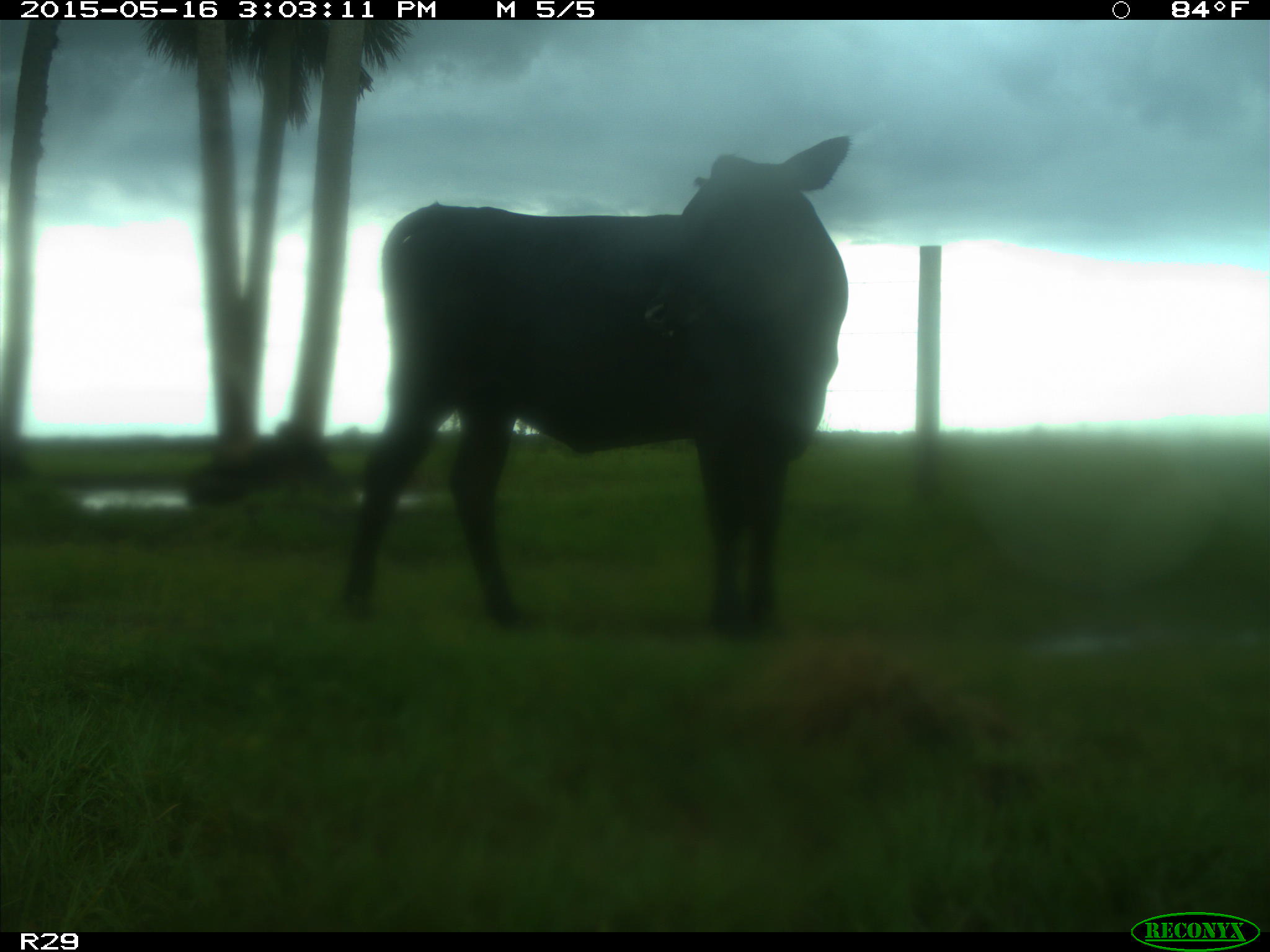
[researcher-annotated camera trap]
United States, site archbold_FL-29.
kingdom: Animalia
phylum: Chordata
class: Mammalia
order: Artiodactyla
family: Bovidae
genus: Bos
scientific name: Bos taurus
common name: domestic cow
Bos taurus (domestic cow).